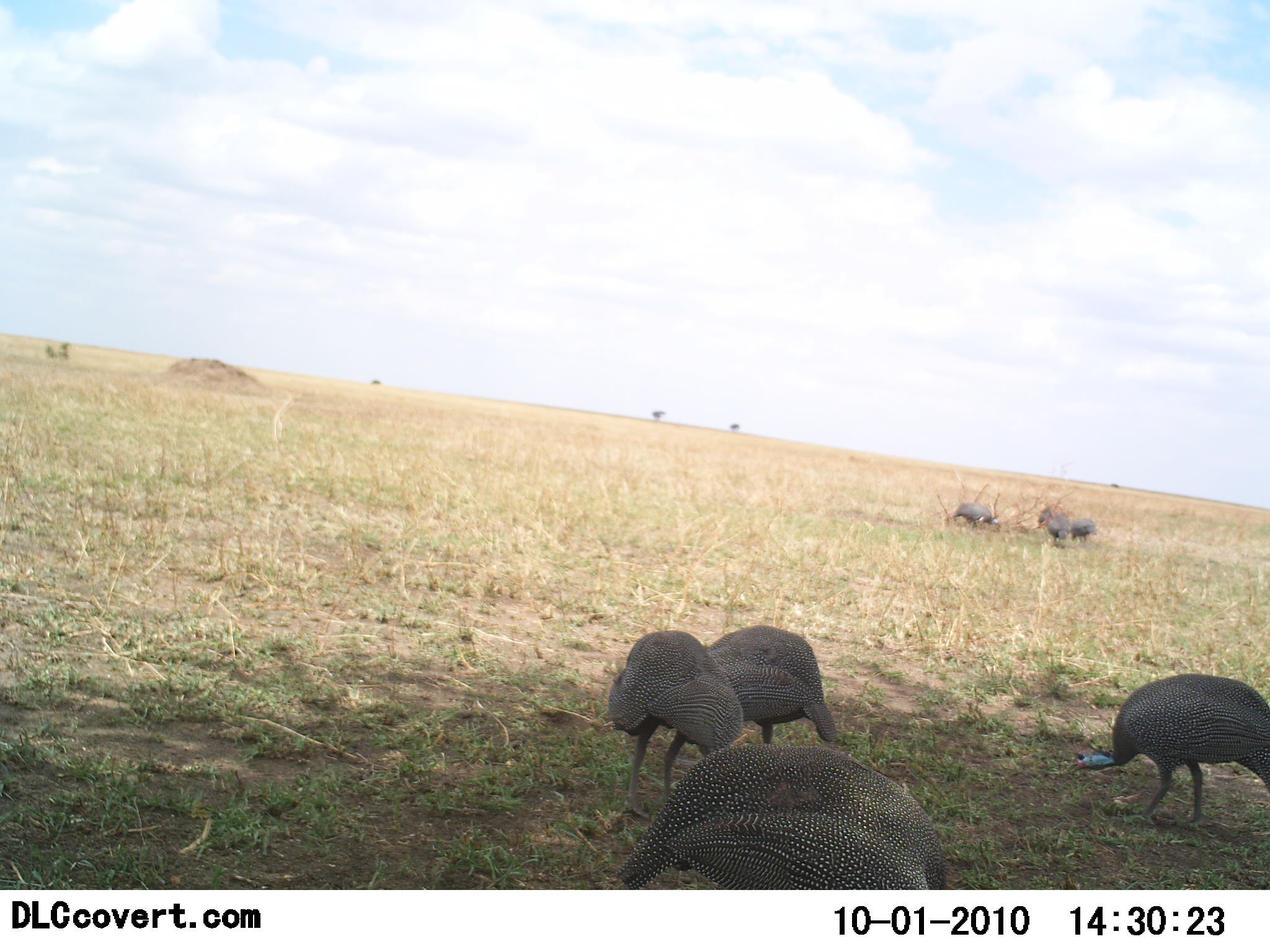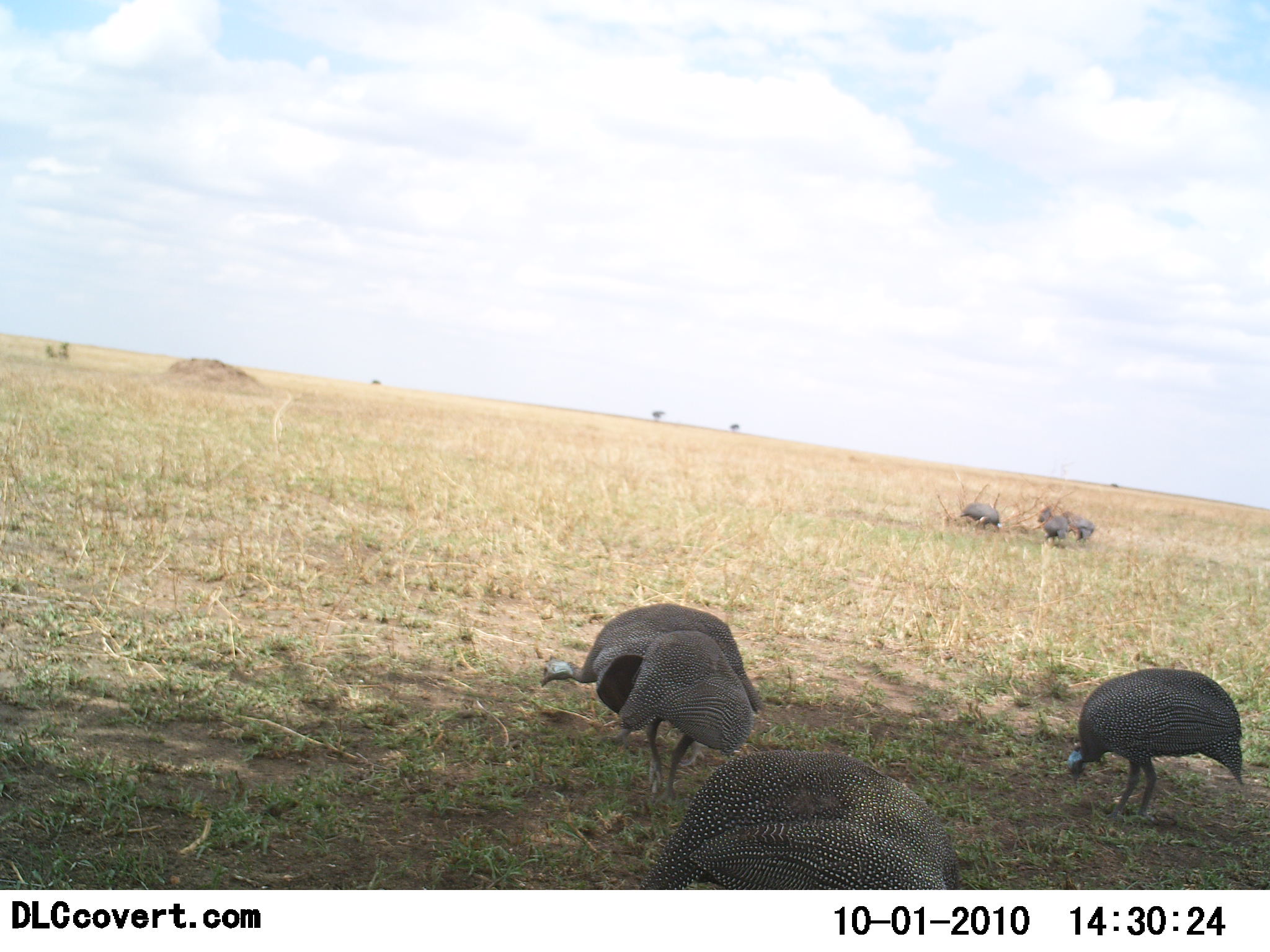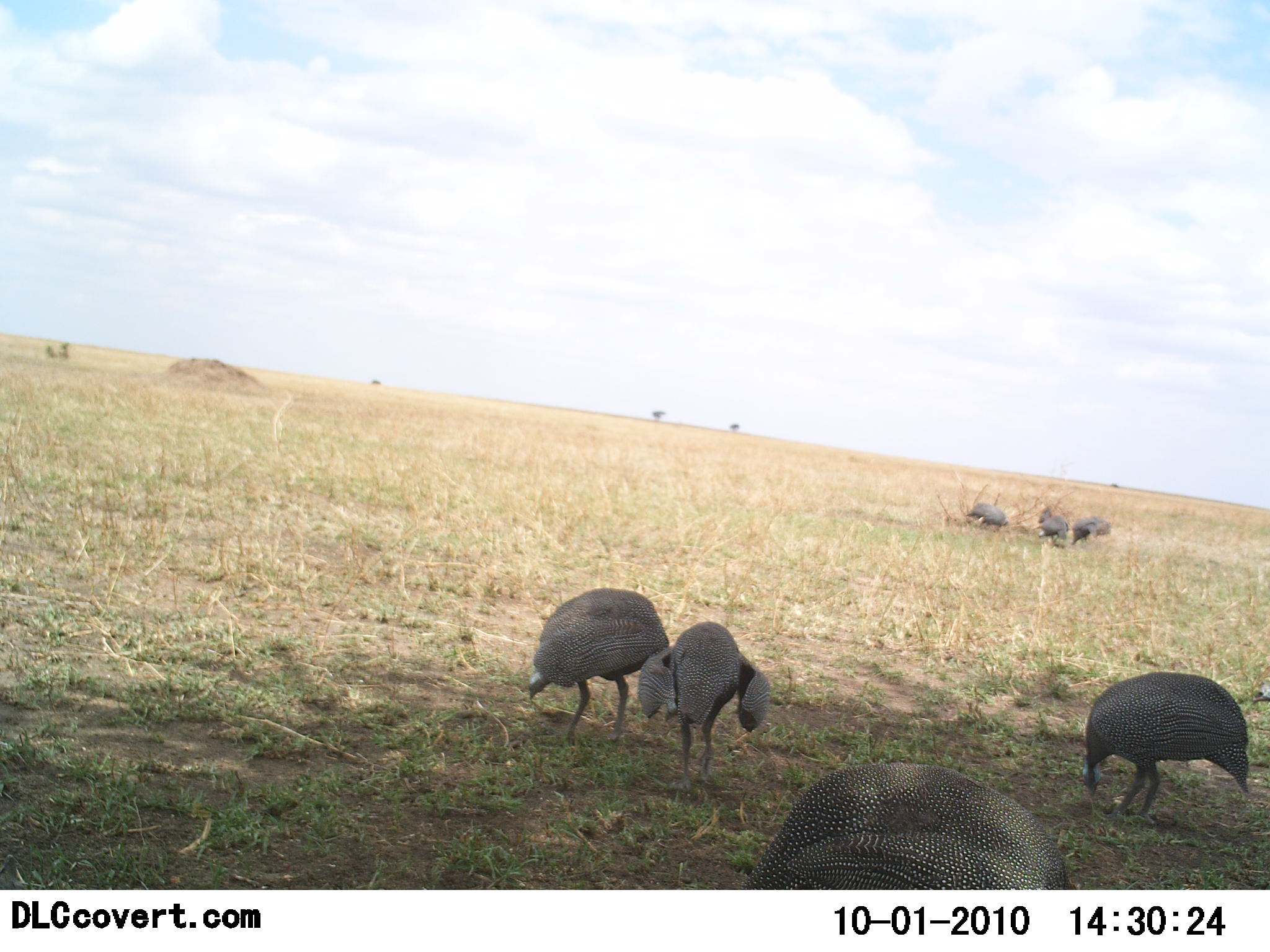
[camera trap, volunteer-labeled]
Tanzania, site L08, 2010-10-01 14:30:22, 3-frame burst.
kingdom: Animalia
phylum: Chordata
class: Aves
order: Galliformes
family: Numididae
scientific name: Numididae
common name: guinea fowl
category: guineafowl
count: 7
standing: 8%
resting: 0%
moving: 15%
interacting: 0%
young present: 0%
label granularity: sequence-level